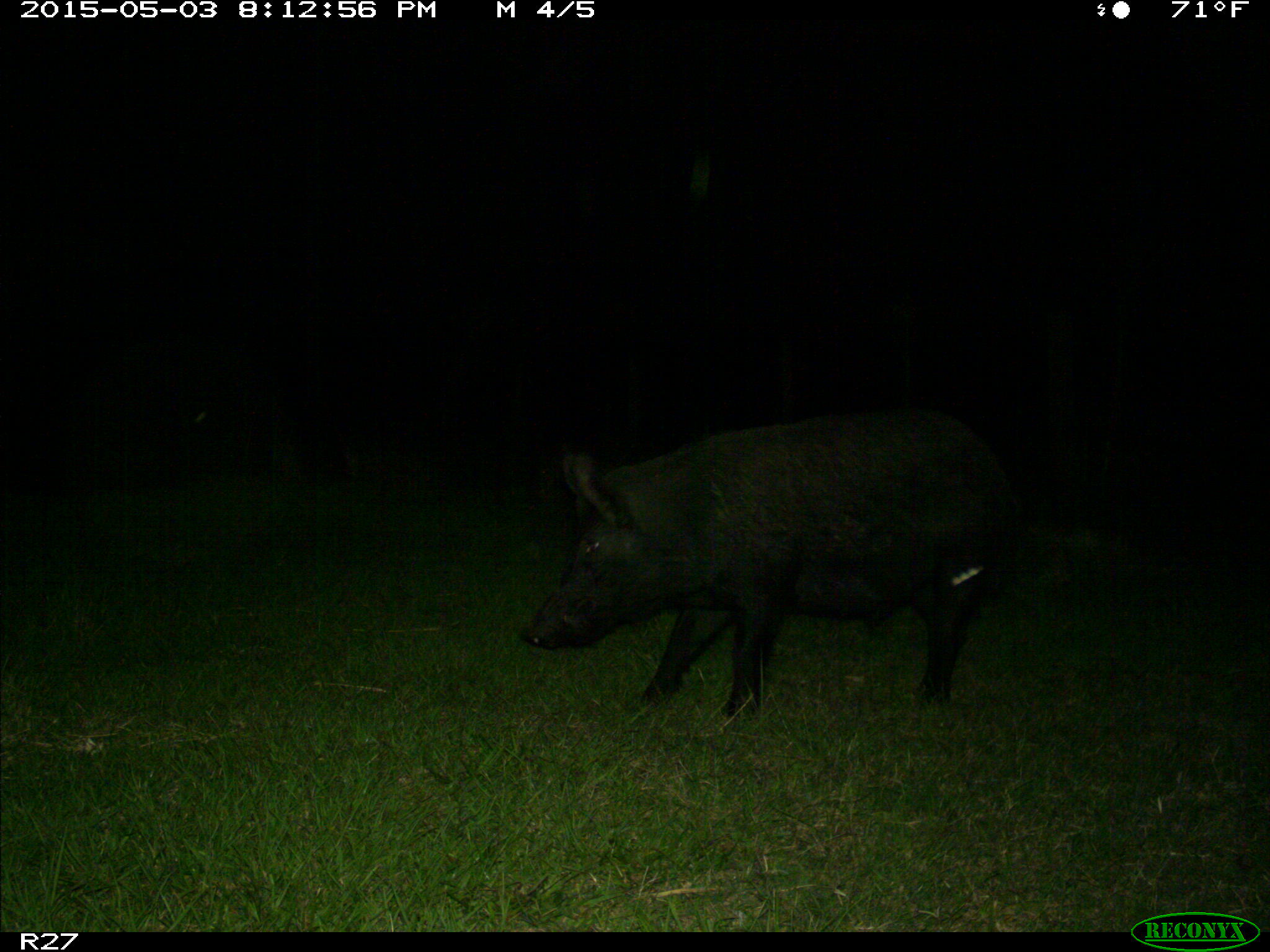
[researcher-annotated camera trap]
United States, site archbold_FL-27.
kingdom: Animalia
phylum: Chordata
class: Mammalia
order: Artiodactyla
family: Suidae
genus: Sus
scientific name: Sus scrofa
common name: wild boar